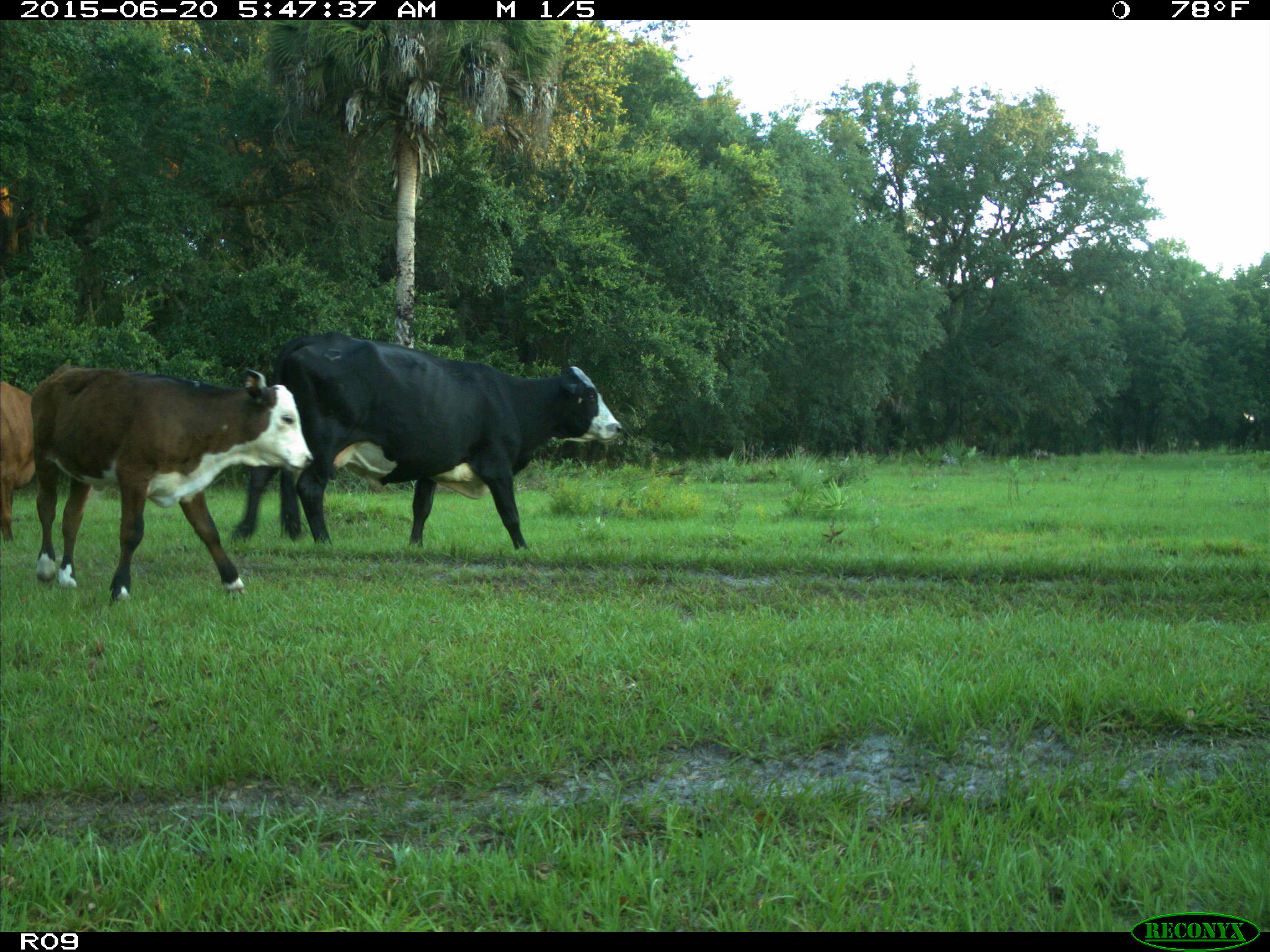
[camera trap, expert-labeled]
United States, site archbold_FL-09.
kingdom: Animalia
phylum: Chordata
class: Mammalia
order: Artiodactyla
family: Bovidae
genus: Bos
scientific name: Bos taurus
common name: domestic cow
Bos taurus (domestic cow).